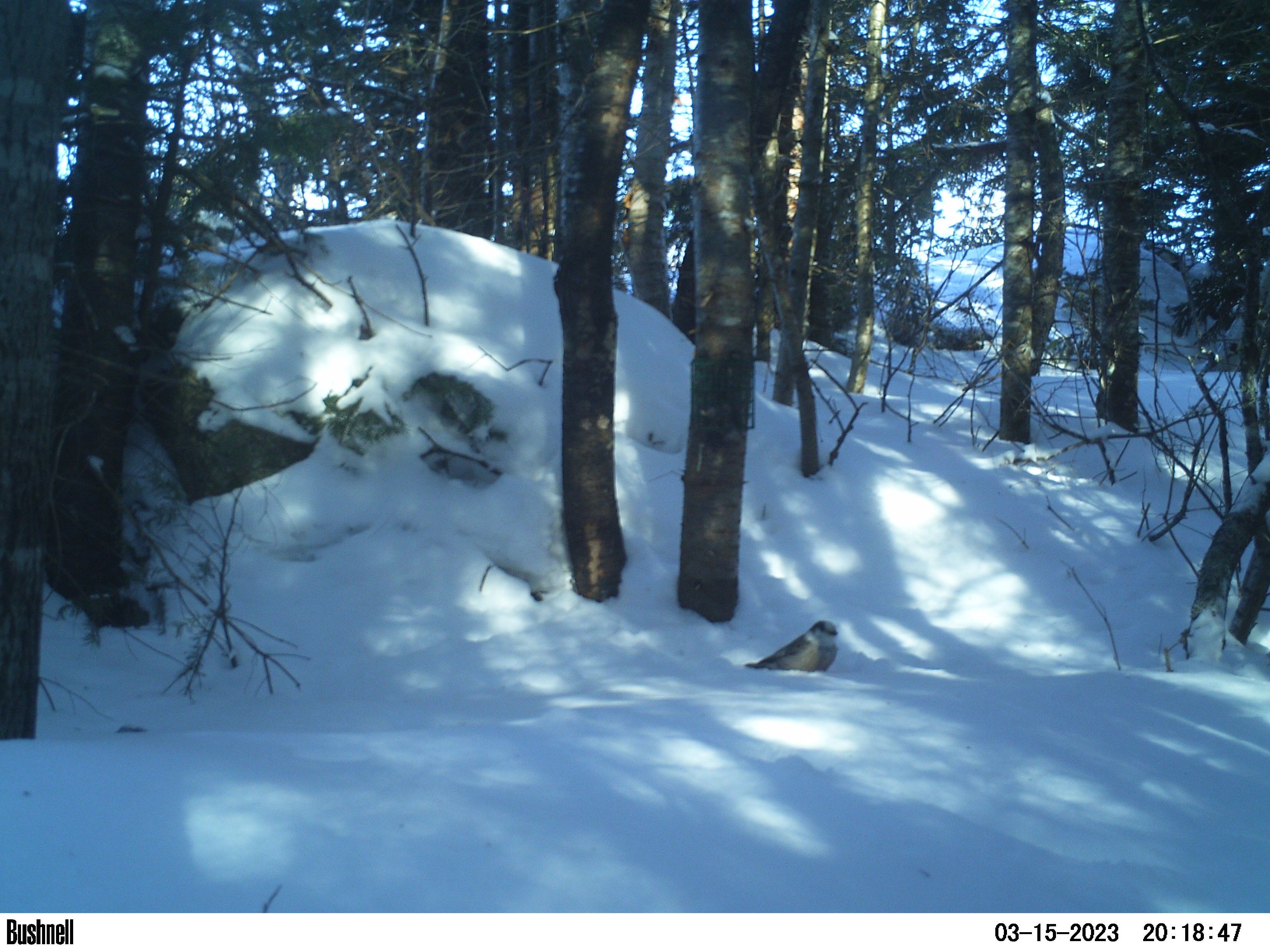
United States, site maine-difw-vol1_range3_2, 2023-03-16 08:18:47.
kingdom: Animalia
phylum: Chordata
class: Aves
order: Passeriformes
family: Corvidae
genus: Perisoreus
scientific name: Perisoreus canadensis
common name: canada jay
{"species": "canada jay (Perisoreus canadensis)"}